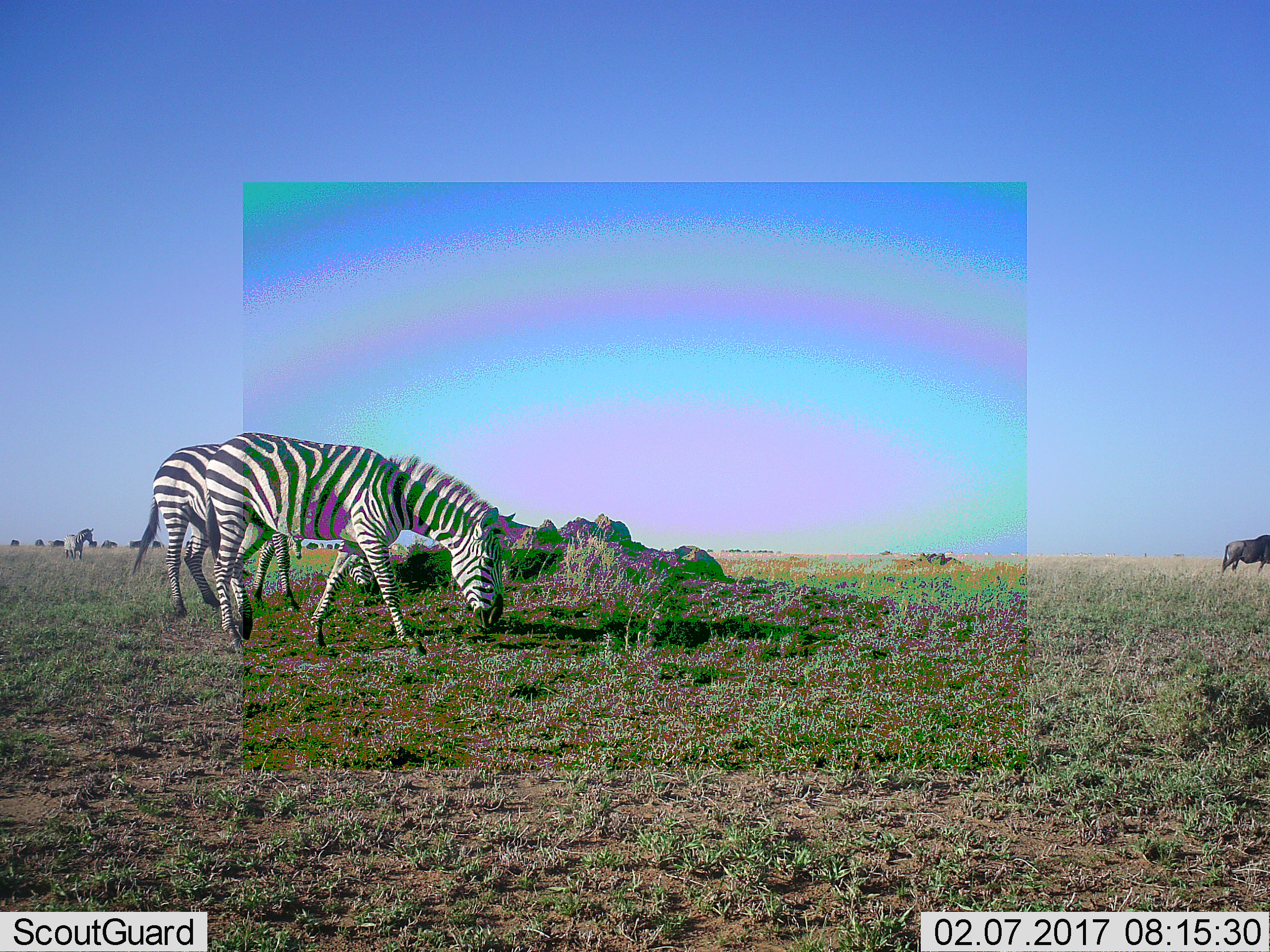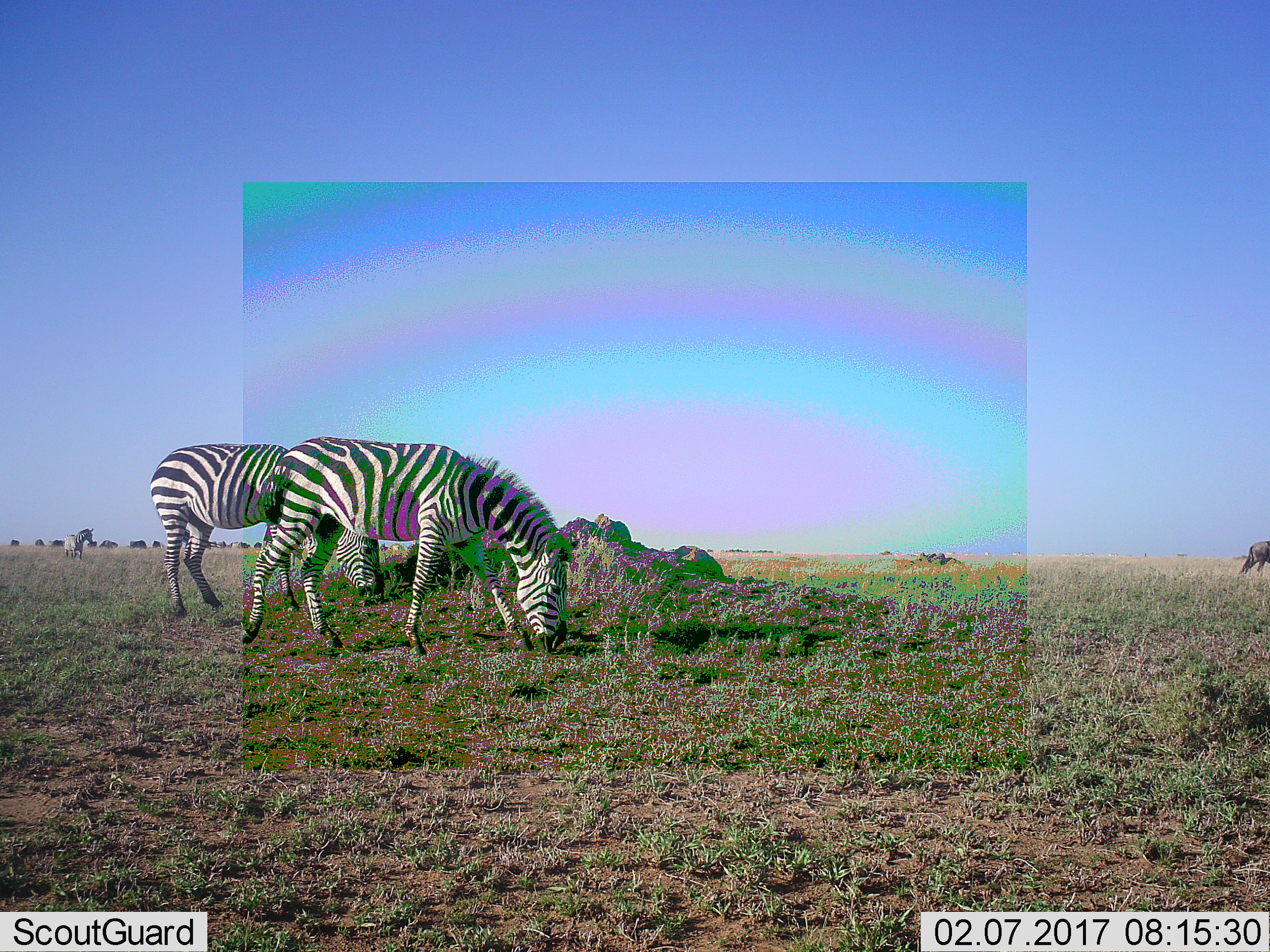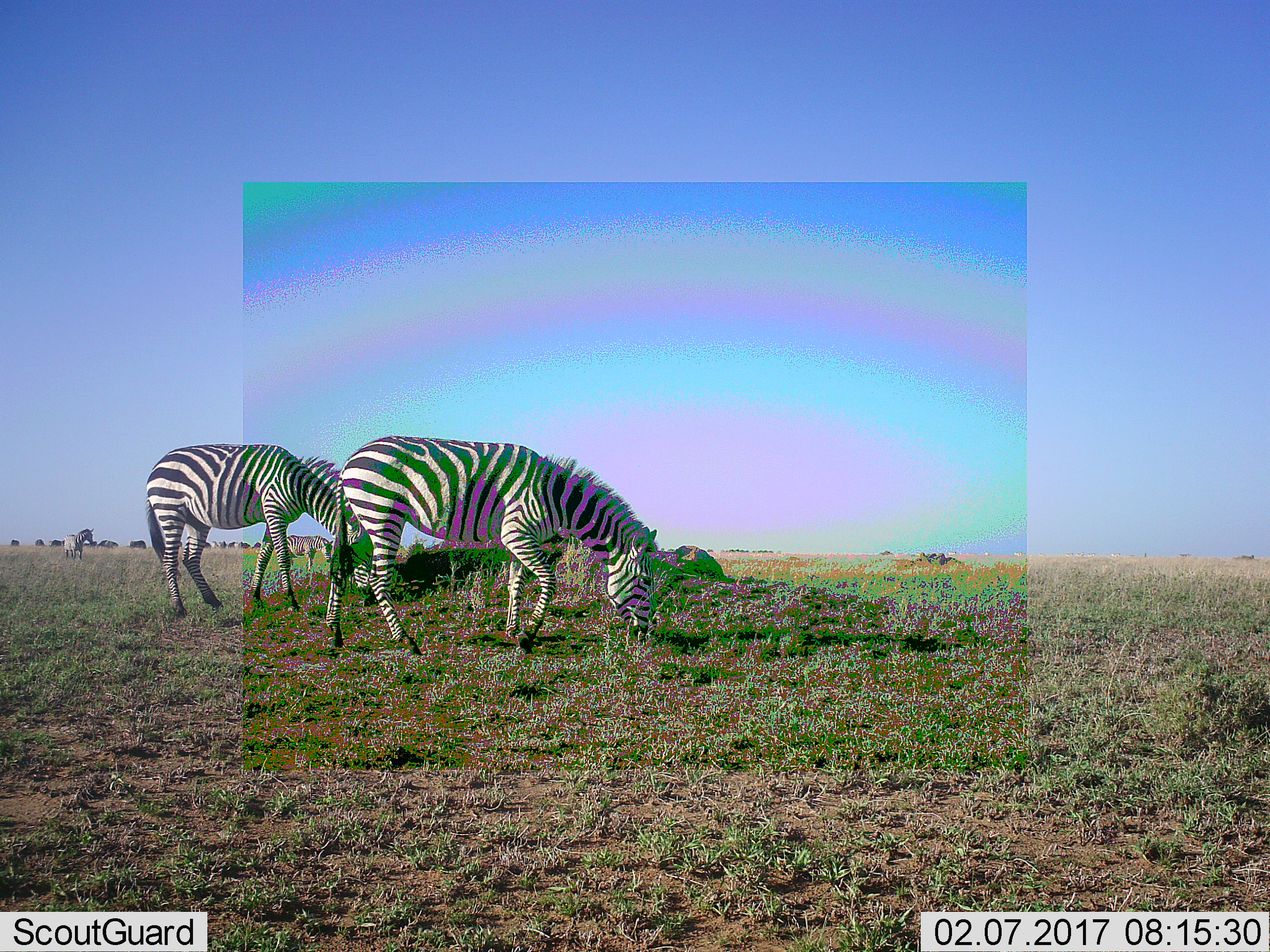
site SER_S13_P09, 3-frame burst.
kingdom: Animalia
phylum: Chordata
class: Mammalia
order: Artiodactyla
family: Bovidae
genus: Connochaetes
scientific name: Connochaetes taurinus taurinus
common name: blue wildebeest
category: wildebeestblue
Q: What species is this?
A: Wildebeestblue (blue wildebeest) (Connochaetes taurinus taurinus).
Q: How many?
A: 8.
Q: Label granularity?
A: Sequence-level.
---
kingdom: Animalia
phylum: Chordata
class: Mammalia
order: Perissodactyla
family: Equidae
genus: Equus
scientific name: Equus quagga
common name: plains zebra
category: zebraplains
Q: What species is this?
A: Zebraplains (plains zebra) (Equus quagga).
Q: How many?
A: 3.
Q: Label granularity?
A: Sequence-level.